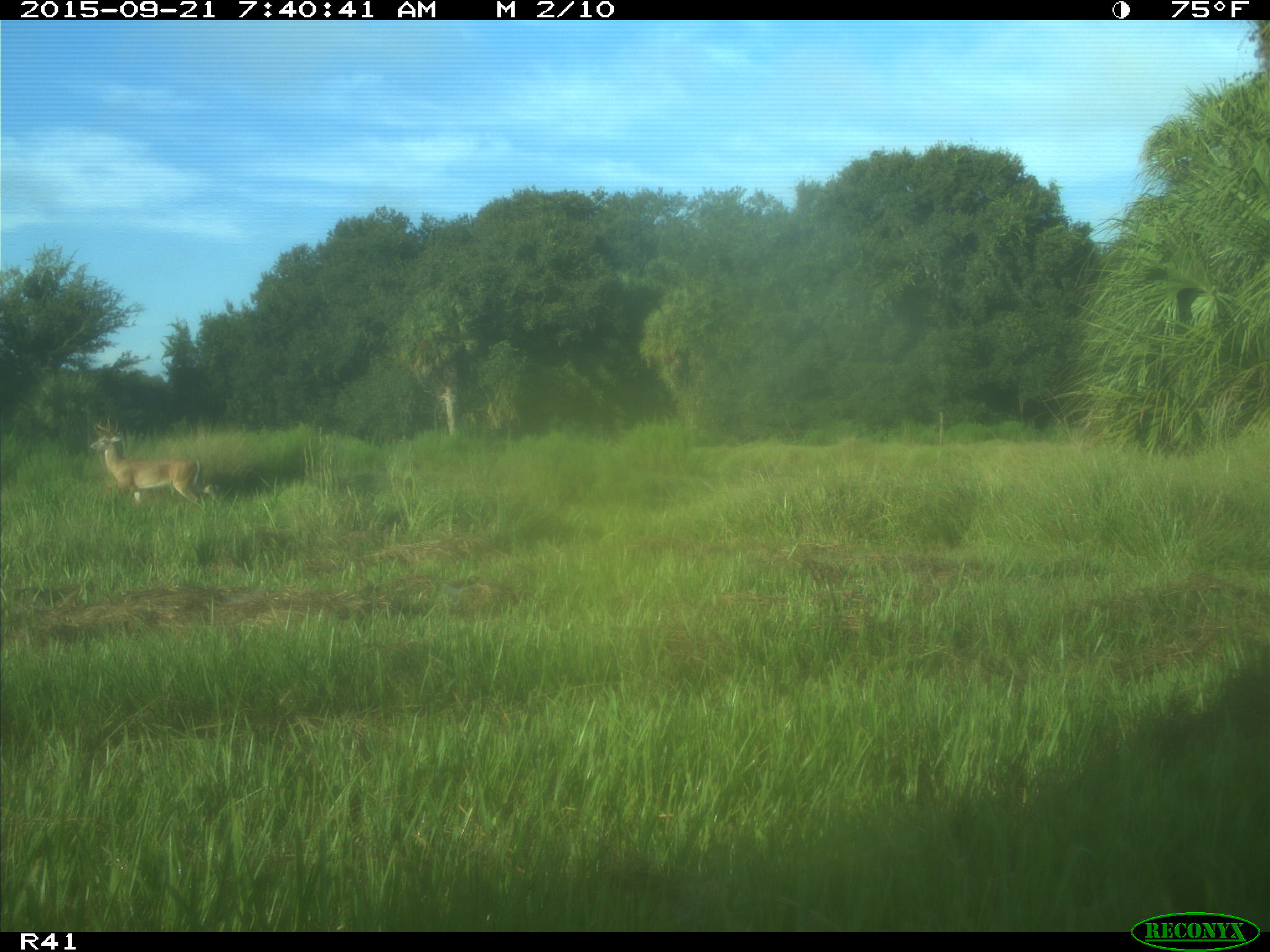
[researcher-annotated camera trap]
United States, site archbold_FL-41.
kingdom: Animalia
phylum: Chordata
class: Mammalia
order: Artiodactyla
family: Cervidae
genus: Odocoileus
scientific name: Odocoileus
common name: deer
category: unidentified deer